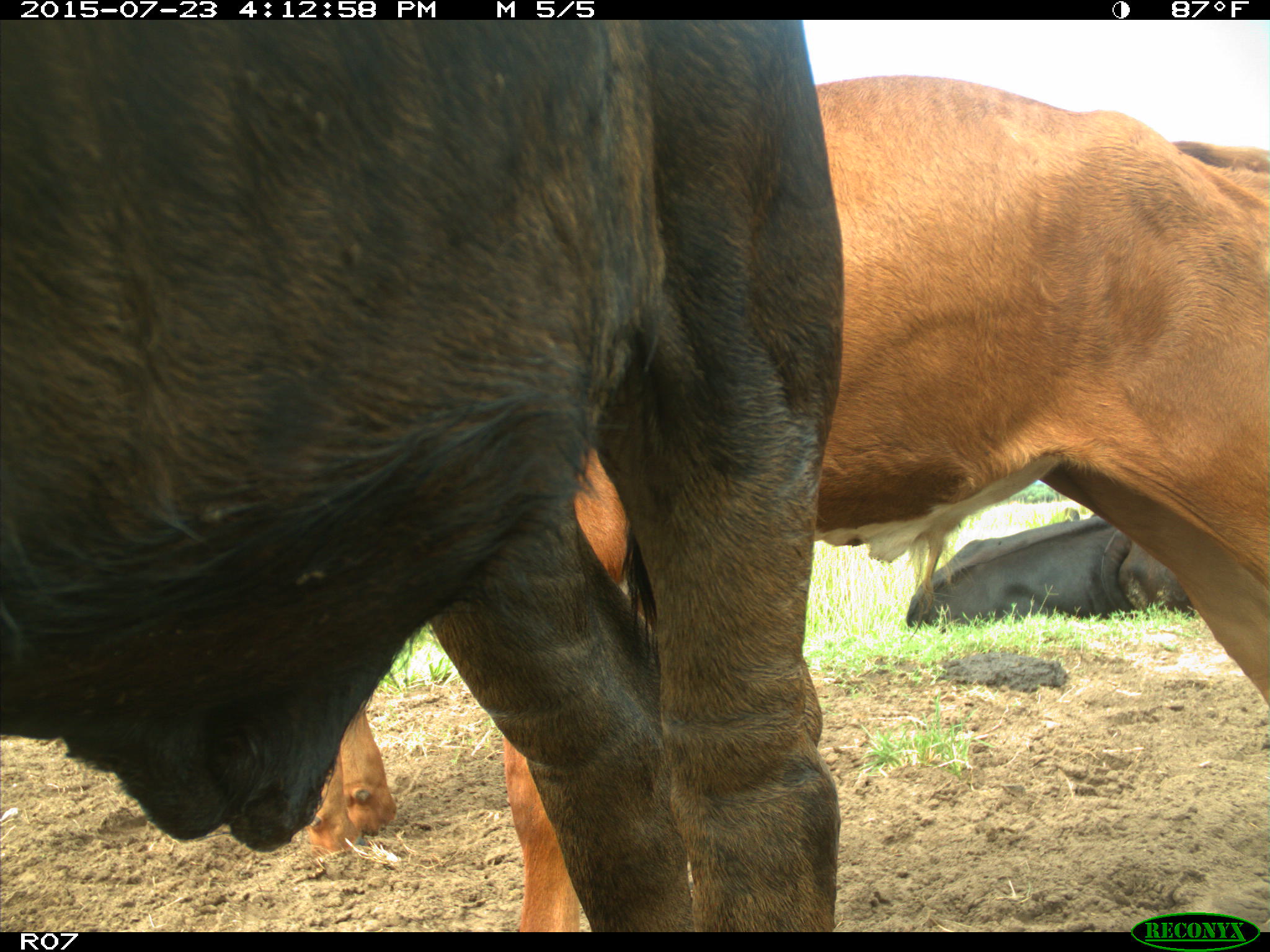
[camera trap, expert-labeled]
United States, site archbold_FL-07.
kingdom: Animalia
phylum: Chordata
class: Mammalia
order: Artiodactyla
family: Bovidae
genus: Bos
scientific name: Bos taurus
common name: domestic cow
Bos taurus (domestic cow).